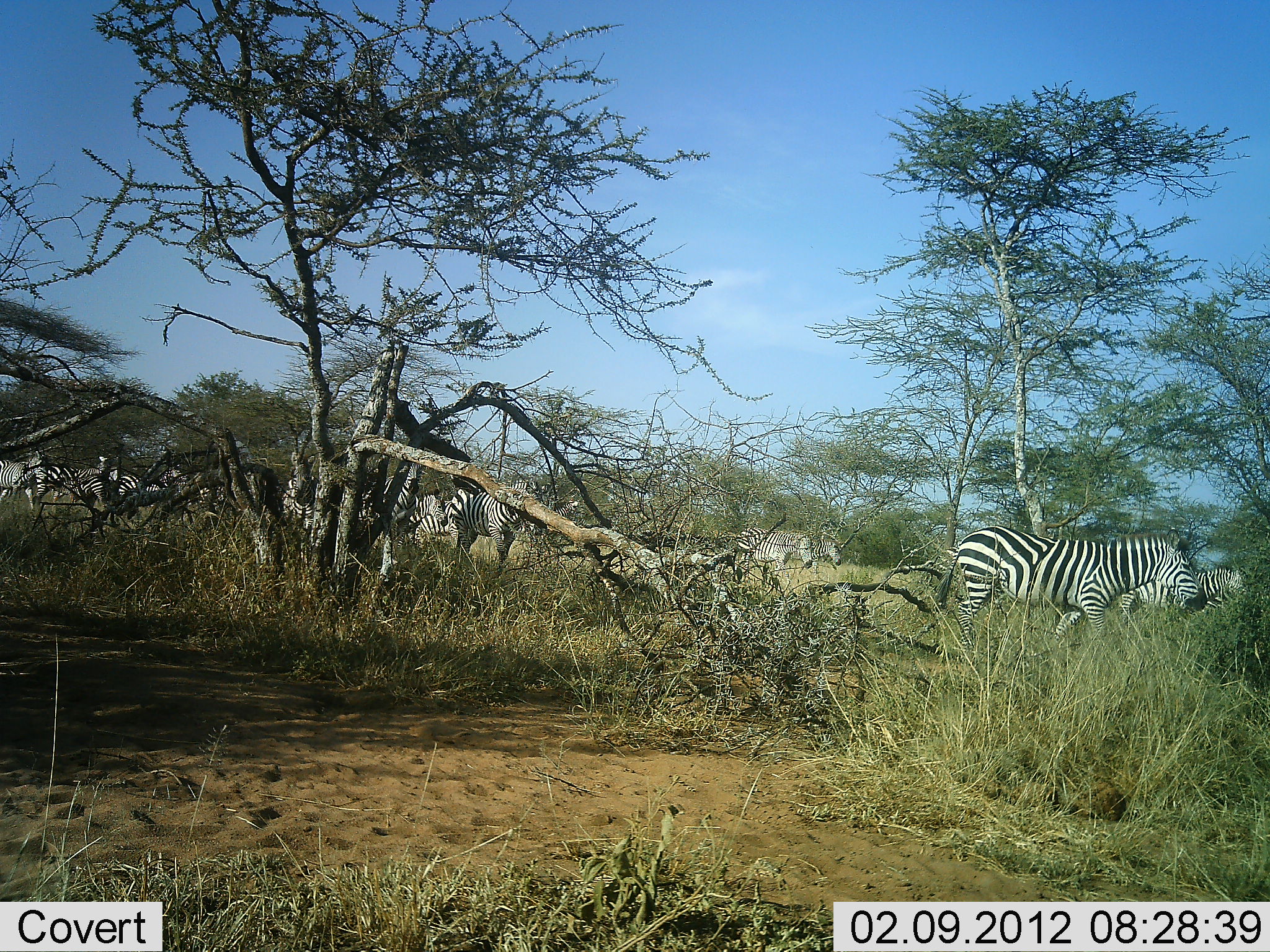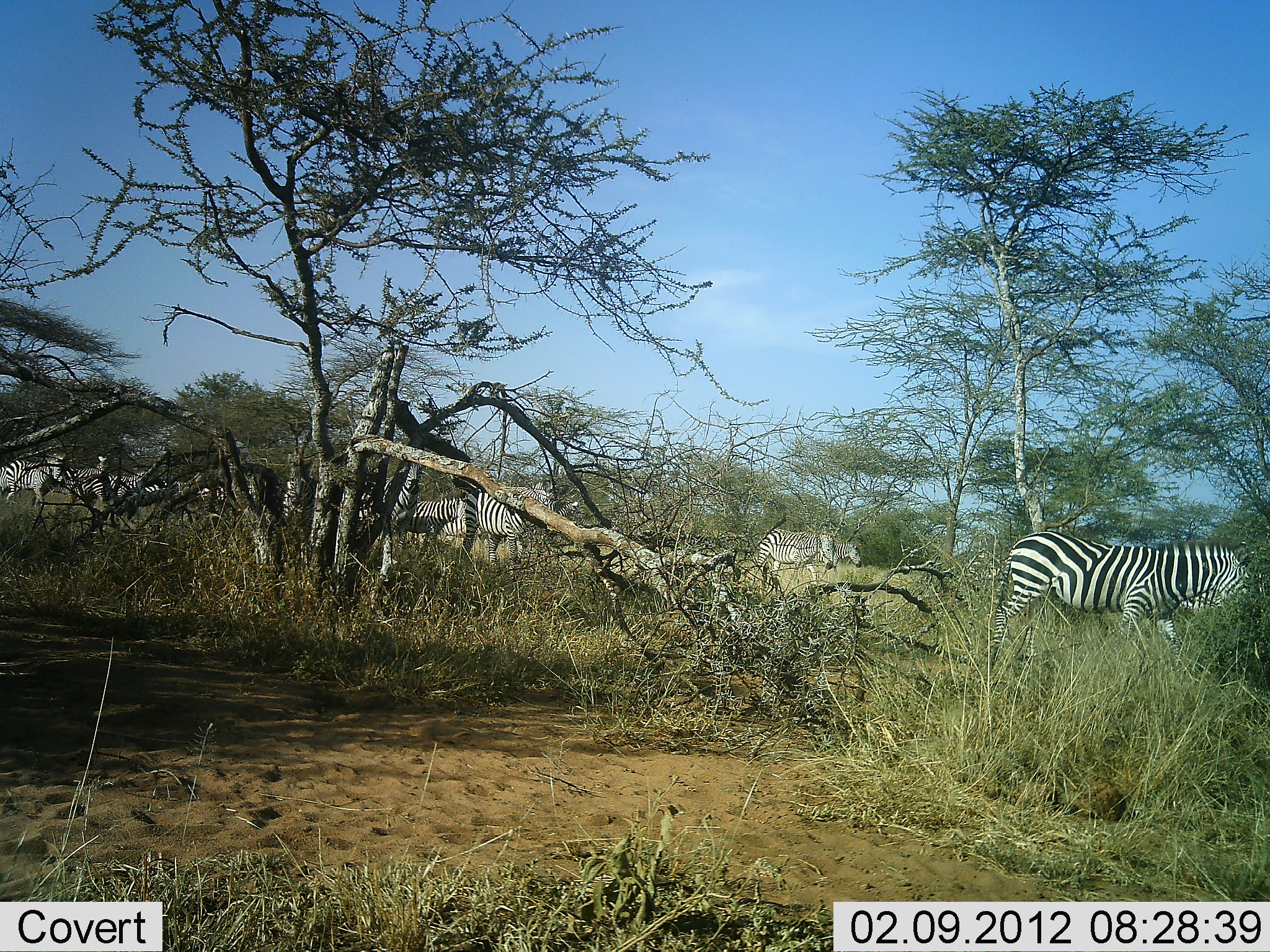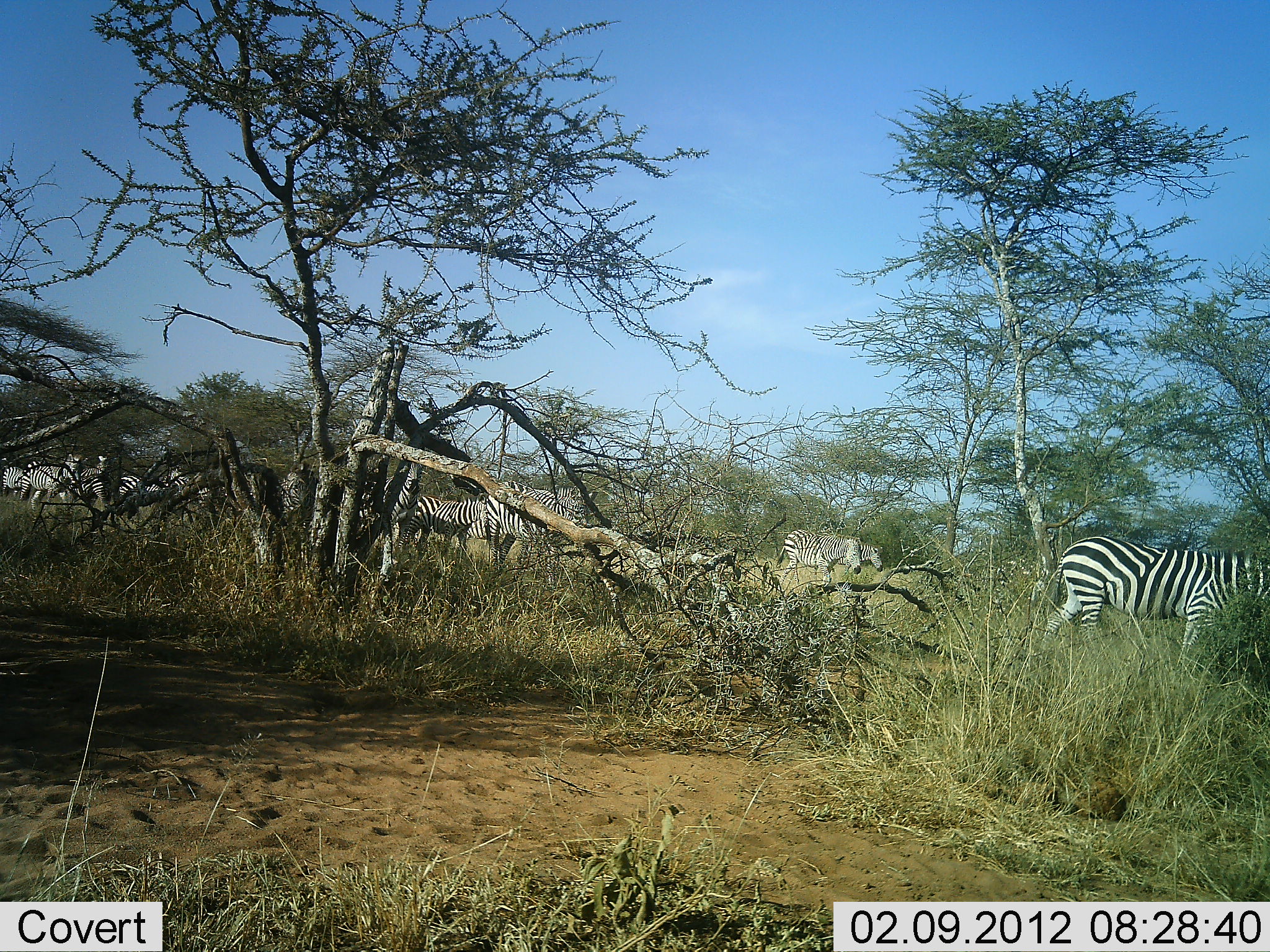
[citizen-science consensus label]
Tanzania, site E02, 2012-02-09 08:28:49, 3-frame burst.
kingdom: Animalia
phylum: Chordata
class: Mammalia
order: Perissodactyla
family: Equidae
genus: Equus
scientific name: Equus quagga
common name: plains zebra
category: zebra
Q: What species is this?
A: Zebra (plains zebra) (Equus quagga).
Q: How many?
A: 11-50.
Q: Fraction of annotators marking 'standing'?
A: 10%.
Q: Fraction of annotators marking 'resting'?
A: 0%.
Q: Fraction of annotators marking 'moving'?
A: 93%.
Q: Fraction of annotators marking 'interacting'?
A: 0%.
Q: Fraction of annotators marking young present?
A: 0%.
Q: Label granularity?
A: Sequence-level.